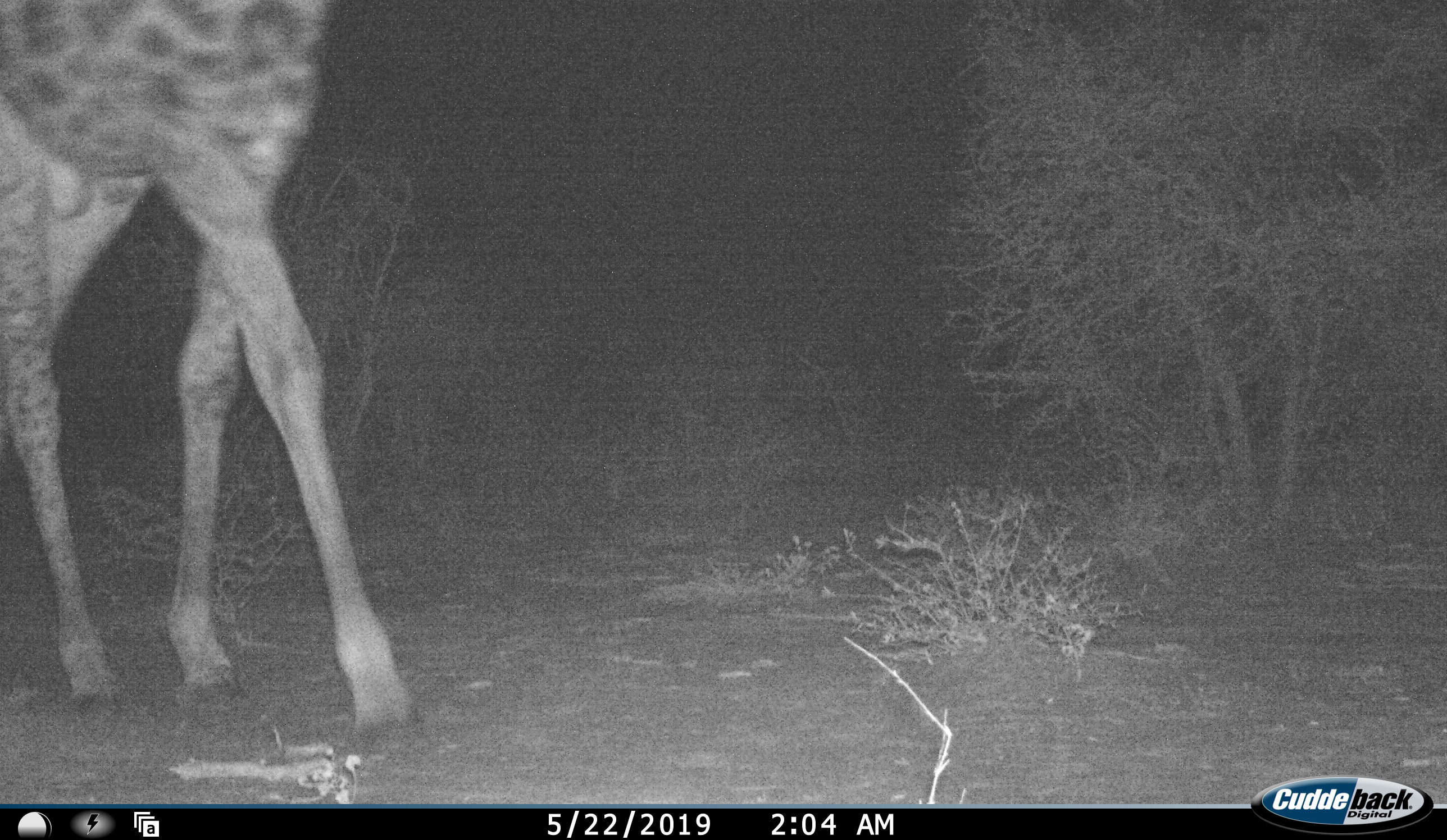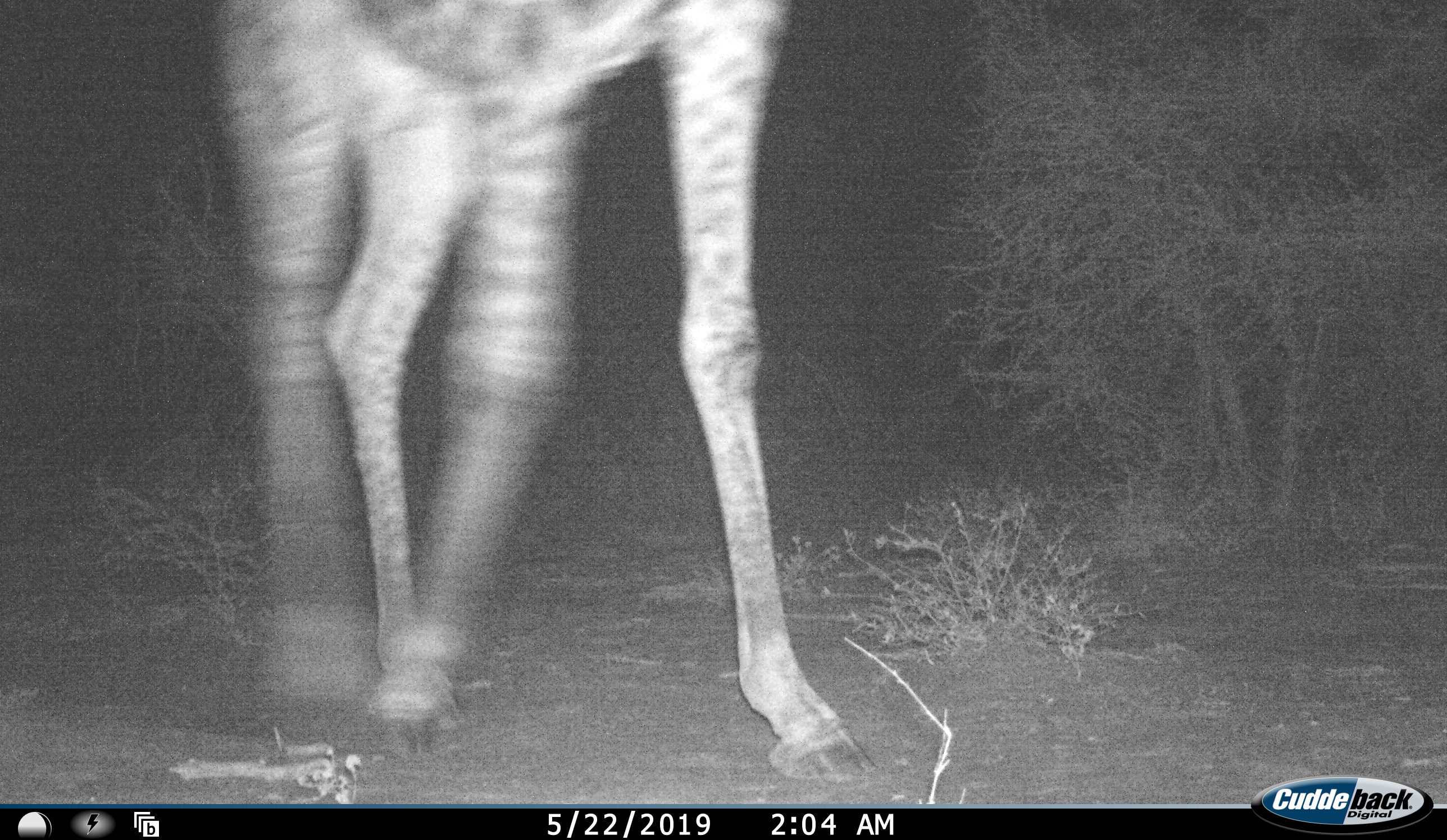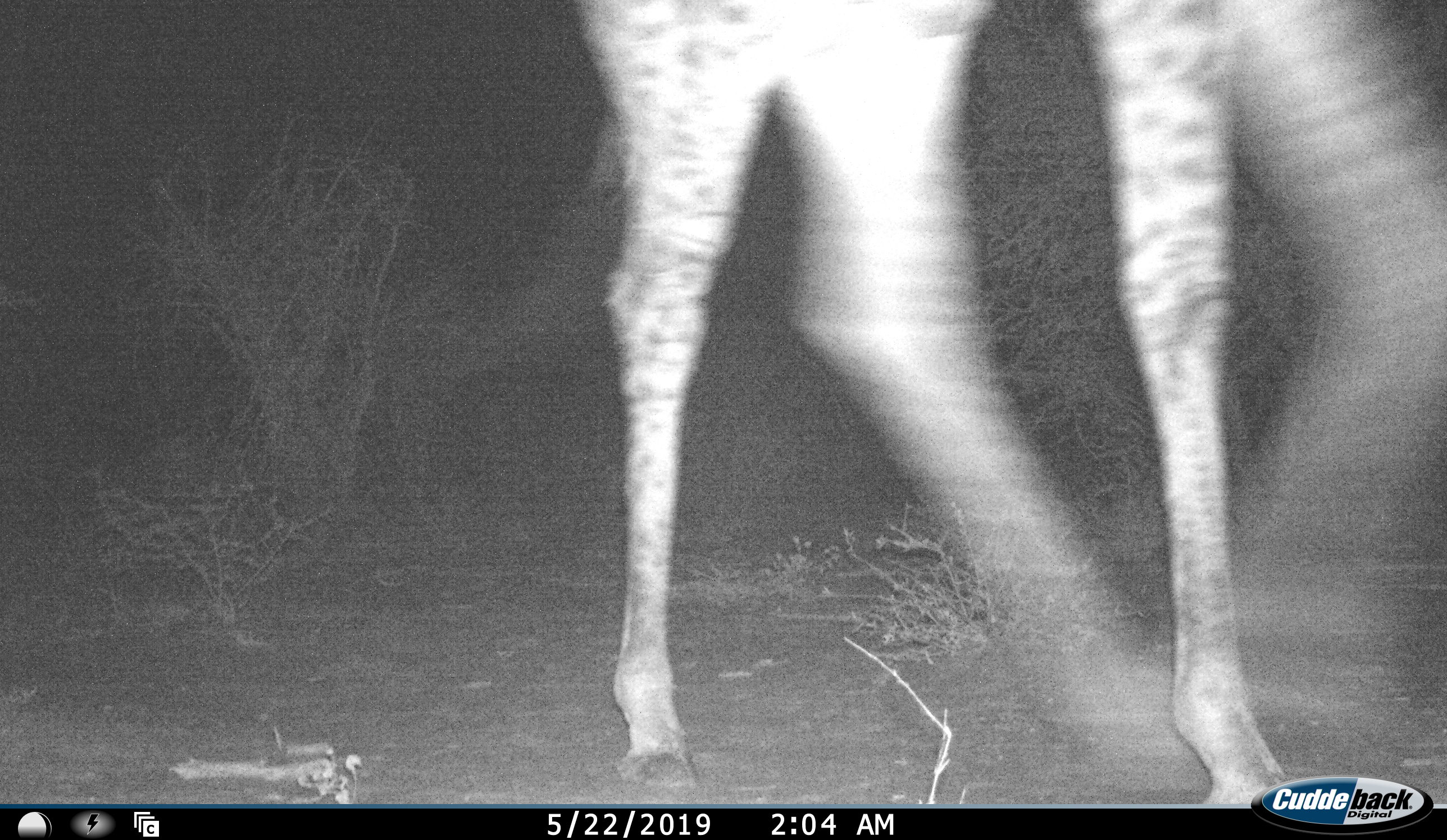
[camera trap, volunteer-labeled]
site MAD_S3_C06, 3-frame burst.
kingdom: Animalia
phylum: Chordata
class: Mammalia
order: Artiodactyla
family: Giraffidae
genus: Giraffa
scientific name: Giraffa camelopardalis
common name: giraffe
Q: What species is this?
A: Giraffe (Giraffa camelopardalis).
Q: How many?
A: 1.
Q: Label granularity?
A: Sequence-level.